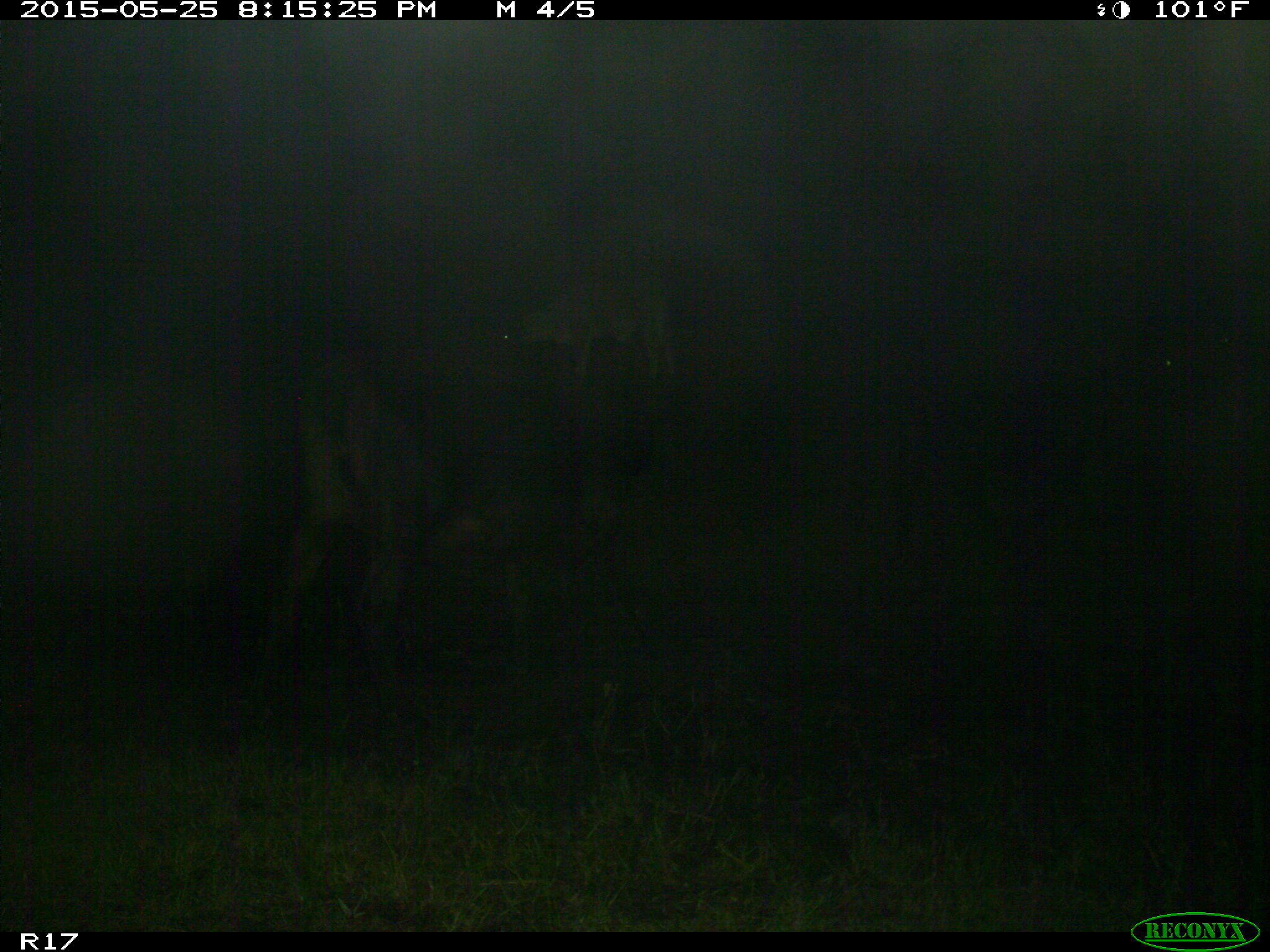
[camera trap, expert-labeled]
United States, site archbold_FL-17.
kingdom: Animalia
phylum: Chordata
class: Mammalia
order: Artiodactyla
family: Bovidae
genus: Bos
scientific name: Bos taurus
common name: domestic cow